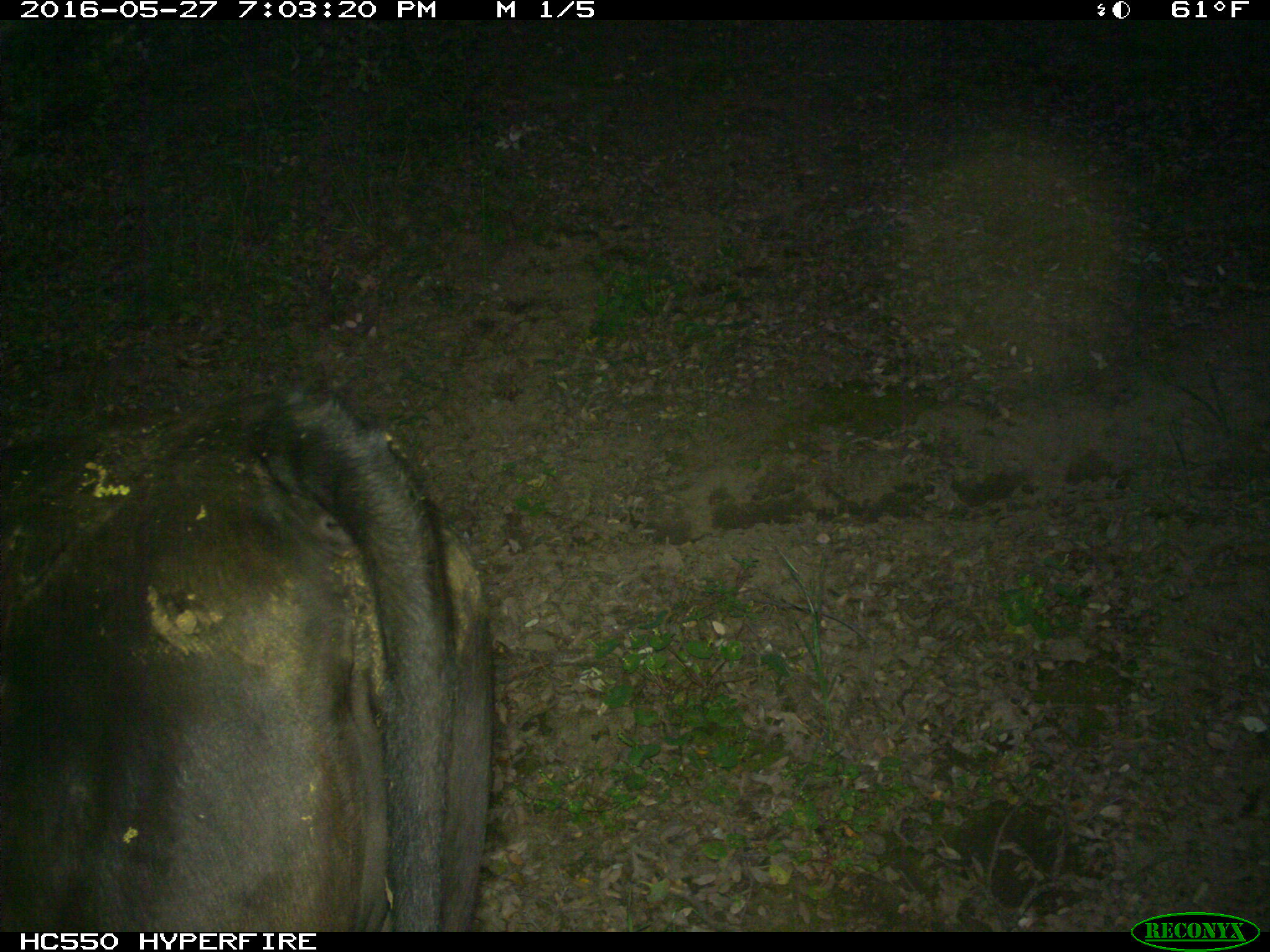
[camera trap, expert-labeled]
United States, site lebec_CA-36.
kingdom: Animalia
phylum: Chordata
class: Mammalia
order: Artiodactyla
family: Bovidae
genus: Bos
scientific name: Bos taurus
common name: domestic cow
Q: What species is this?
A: Bos taurus (domestic cow).